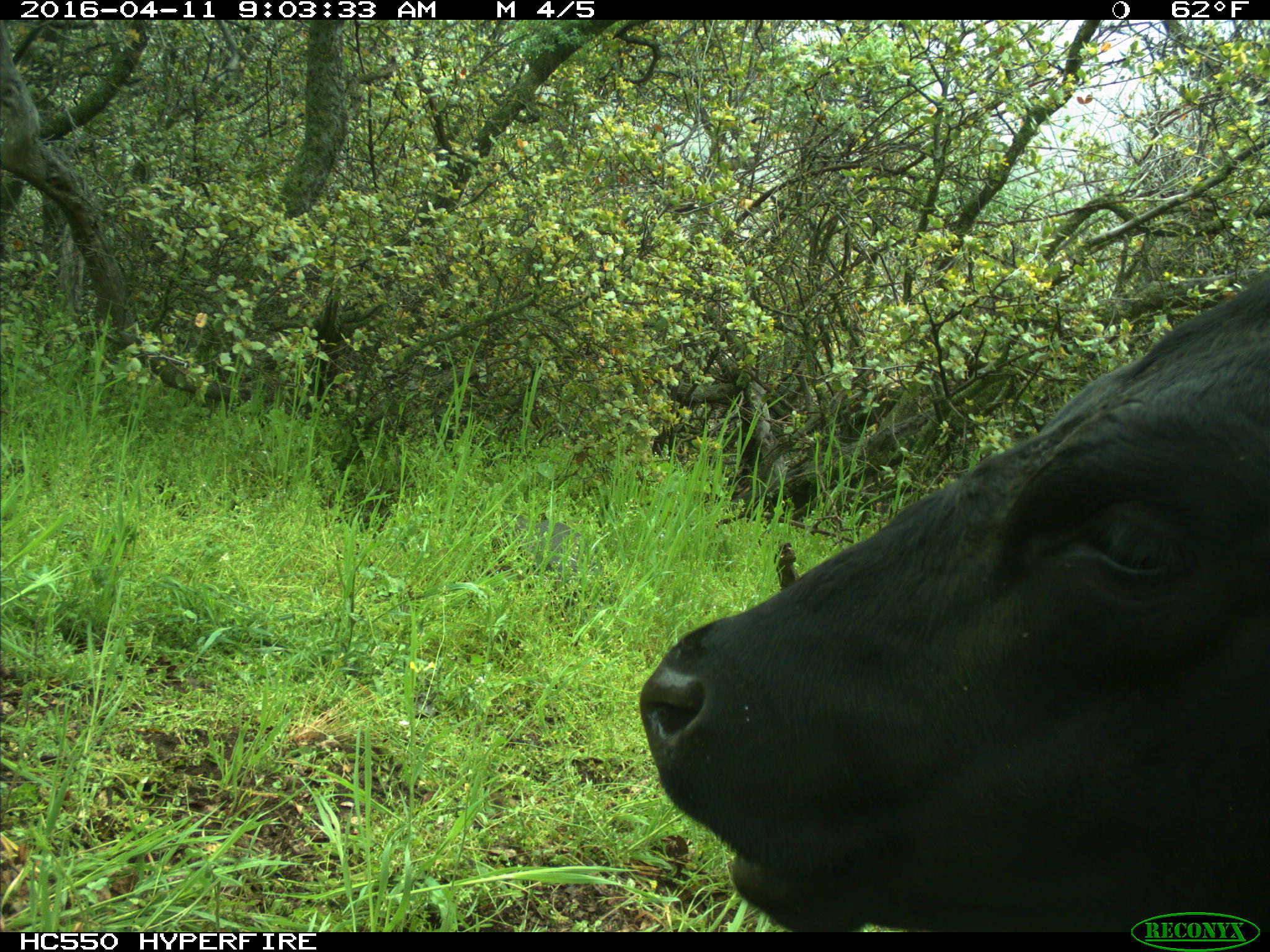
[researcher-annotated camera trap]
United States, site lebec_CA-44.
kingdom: Animalia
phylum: Chordata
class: Mammalia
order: Artiodactyla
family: Bovidae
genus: Bos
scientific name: Bos taurus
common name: domestic cow